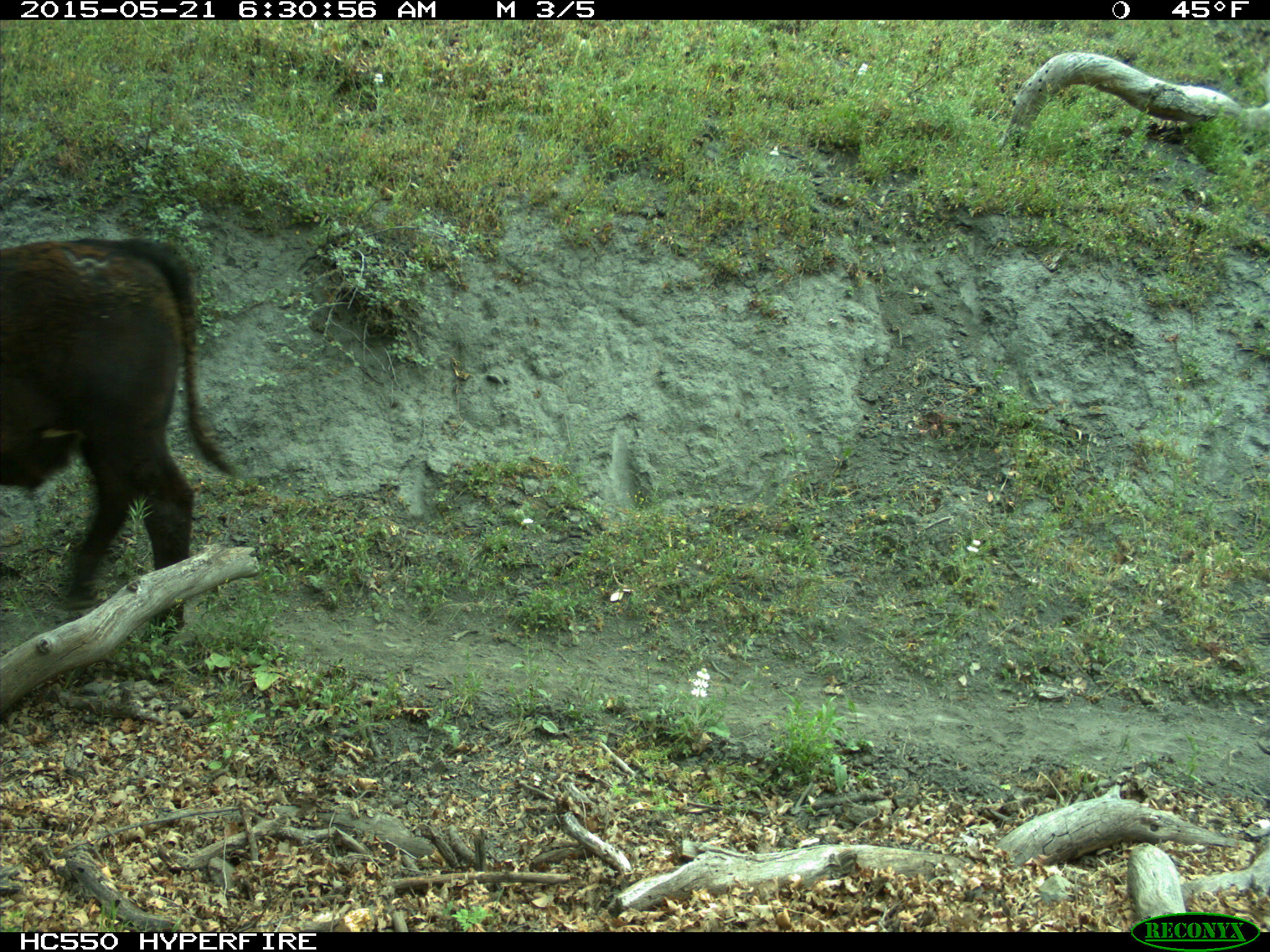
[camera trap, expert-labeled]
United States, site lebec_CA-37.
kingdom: Animalia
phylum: Chordata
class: Mammalia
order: Artiodactyla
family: Bovidae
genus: Bos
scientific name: Bos taurus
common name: domestic cow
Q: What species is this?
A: Bos taurus (domestic cow).